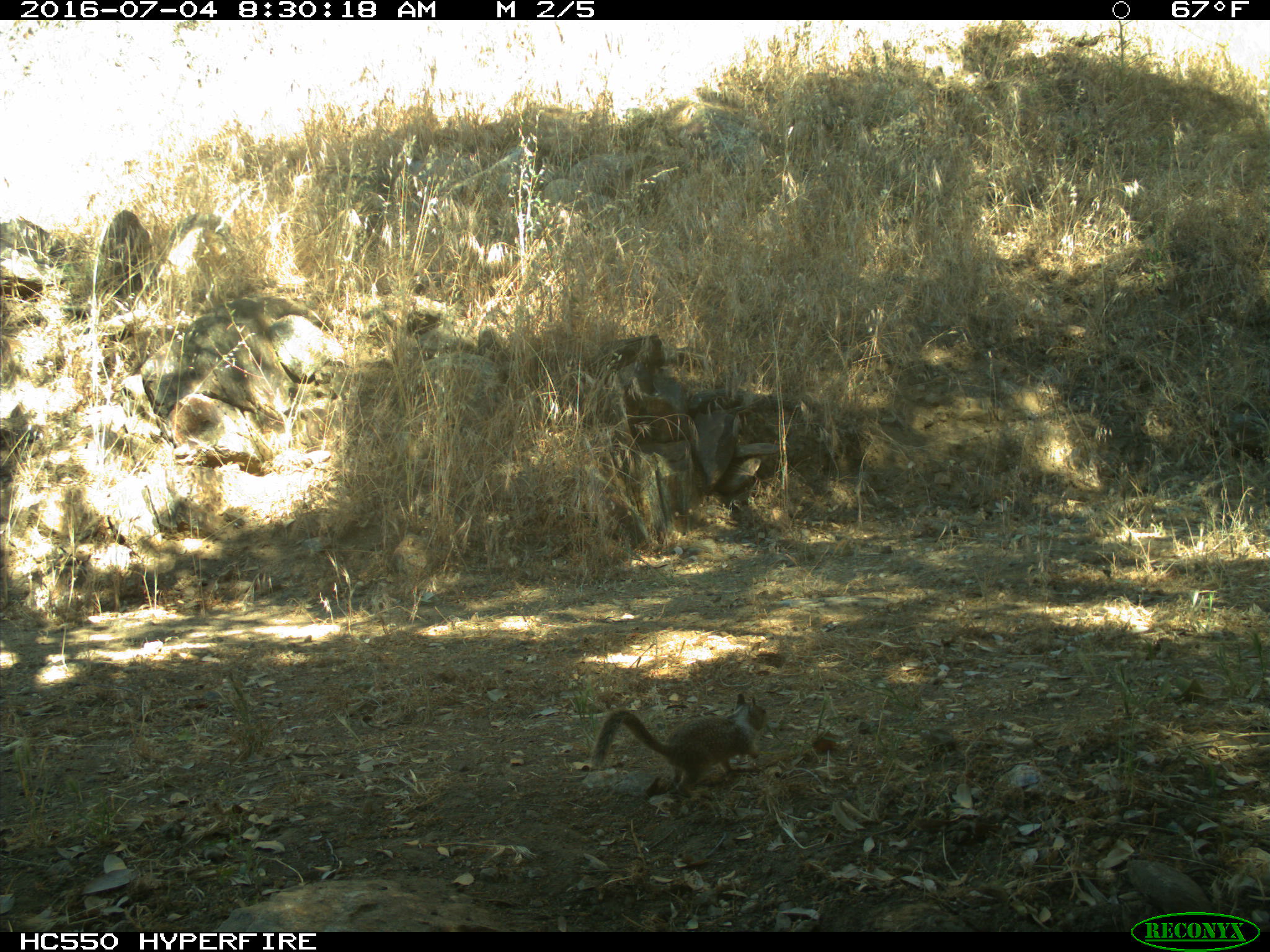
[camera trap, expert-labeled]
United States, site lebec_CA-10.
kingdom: Animalia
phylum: Chordata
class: Mammalia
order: Rodentia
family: Sciuridae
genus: Otospermophilus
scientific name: Otospermophilus beecheyi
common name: california ground squirrel